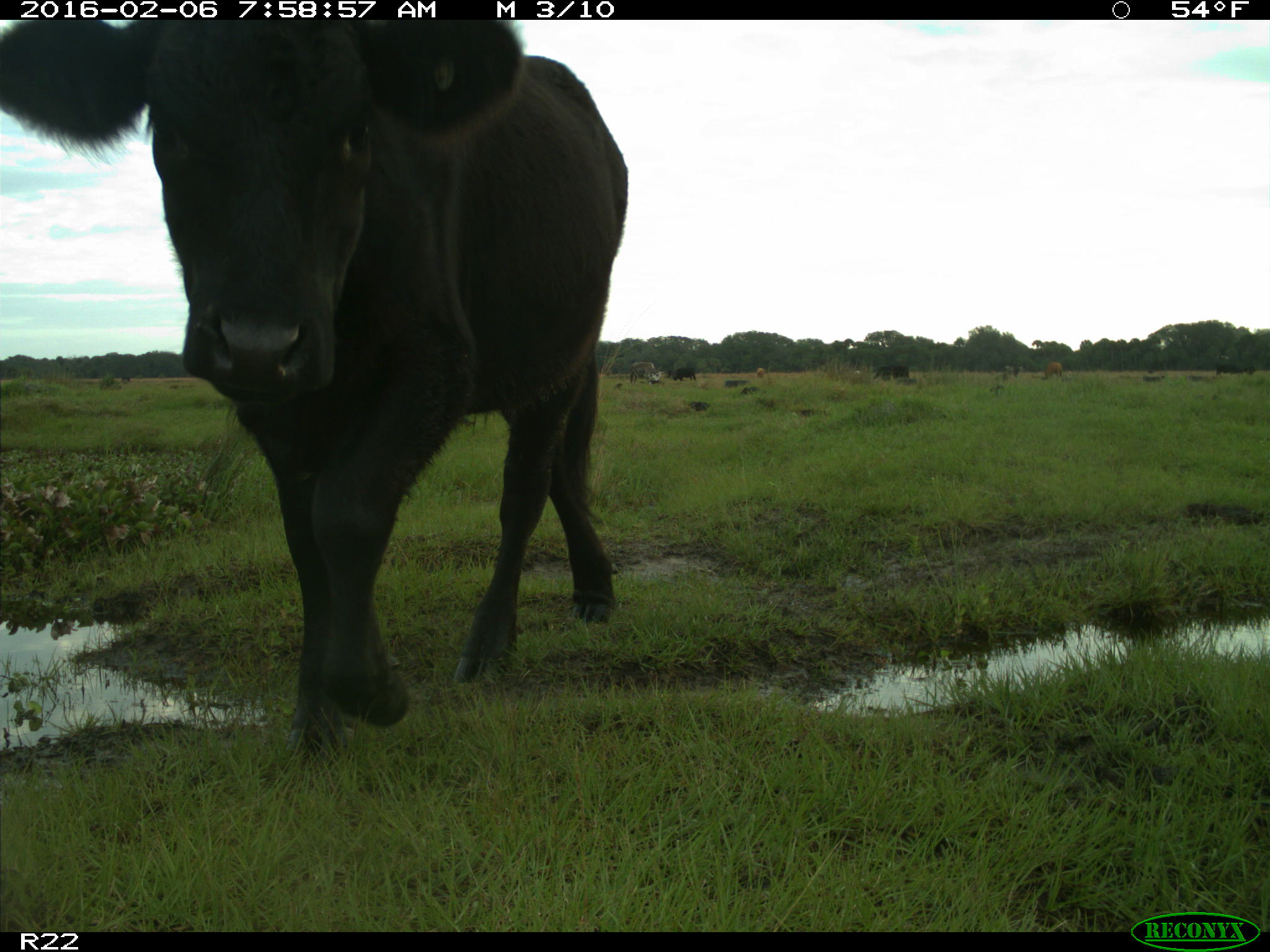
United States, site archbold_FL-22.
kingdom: Animalia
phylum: Chordata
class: Mammalia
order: Artiodactyla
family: Bovidae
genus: Bos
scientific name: Bos taurus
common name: domestic cow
Bos taurus (domestic cow).